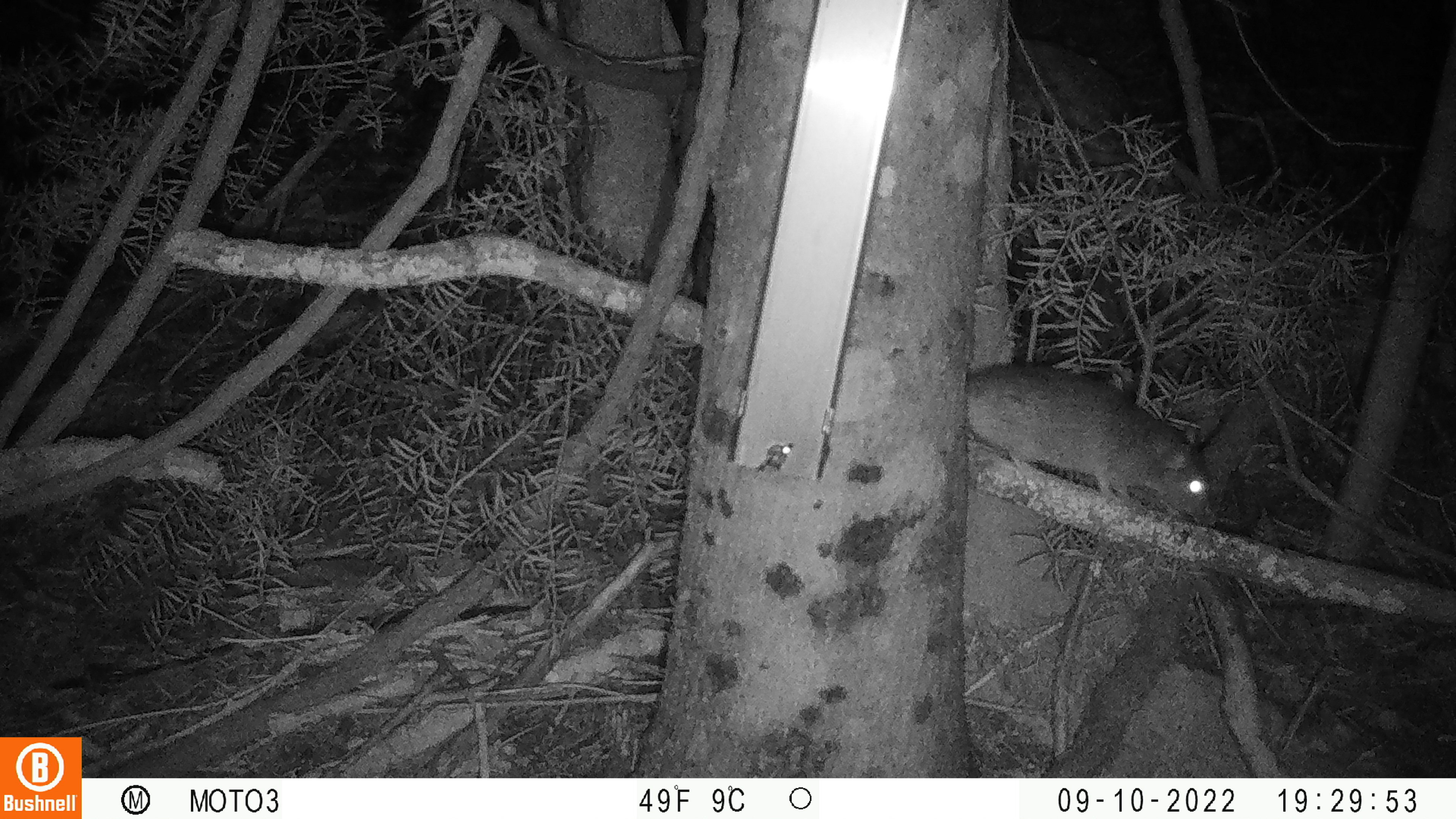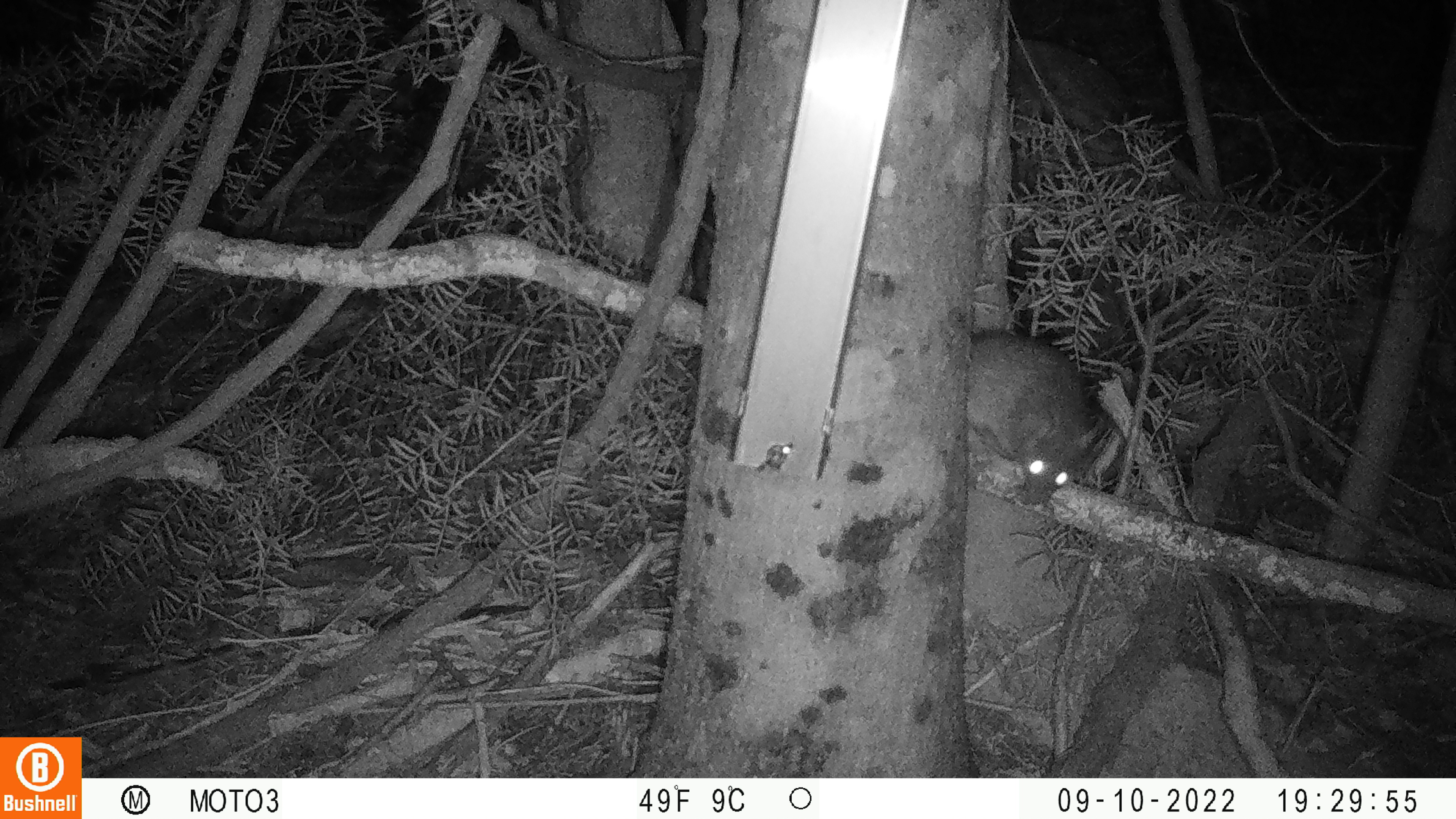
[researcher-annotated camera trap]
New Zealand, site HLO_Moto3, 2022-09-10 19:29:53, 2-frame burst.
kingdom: Animalia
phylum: Chordata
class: Mammalia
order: Rodentia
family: Muridae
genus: Rattus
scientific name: Rattus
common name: rat